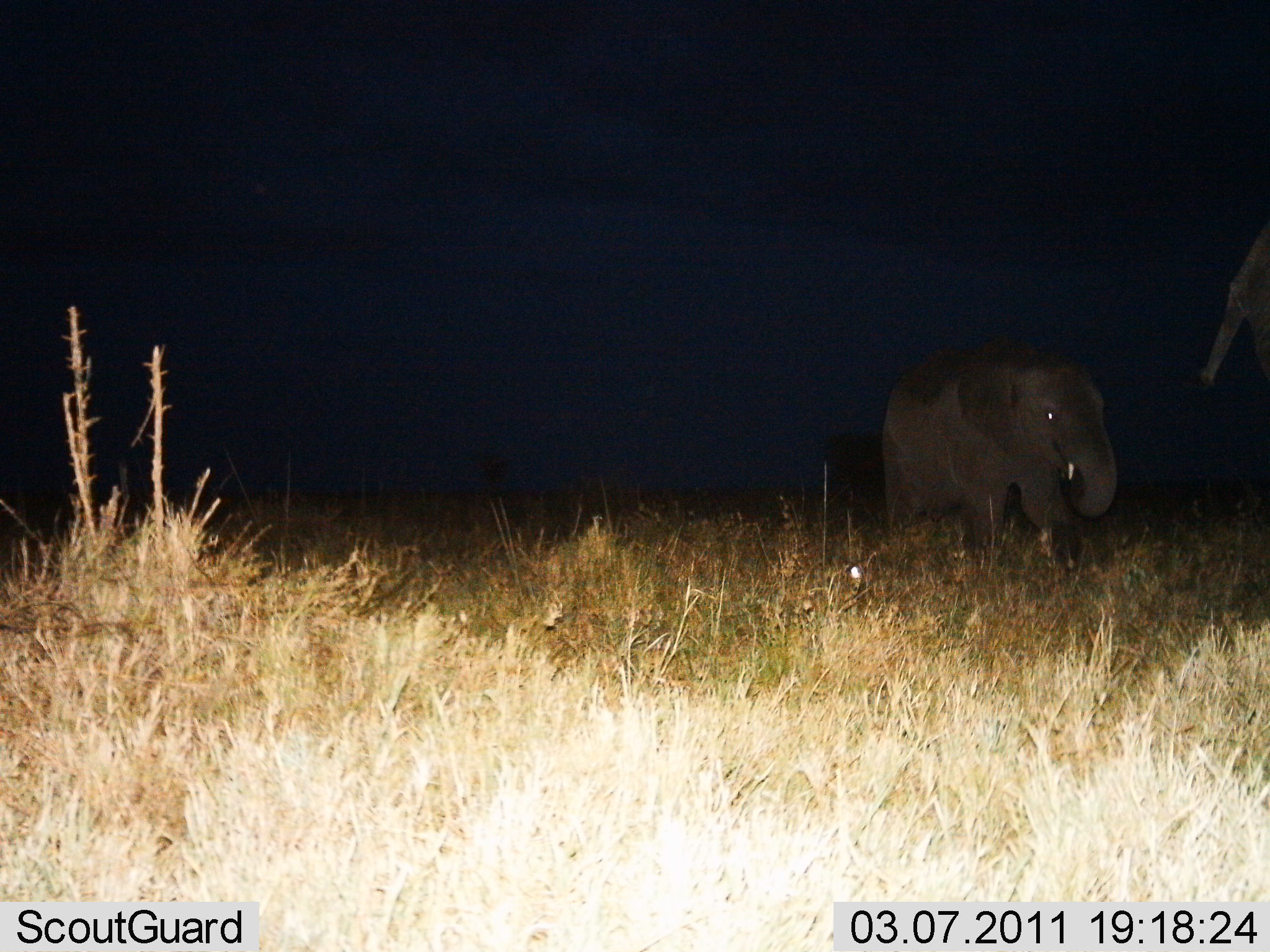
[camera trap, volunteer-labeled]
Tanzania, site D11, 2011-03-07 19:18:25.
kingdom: Animalia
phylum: Chordata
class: Mammalia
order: Proboscidea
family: Elephantidae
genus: Loxodonta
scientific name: Loxodonta africana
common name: african bush elephant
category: elephant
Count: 2.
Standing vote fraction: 14%.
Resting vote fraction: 0%.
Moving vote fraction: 86%.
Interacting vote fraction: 0%.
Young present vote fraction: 50%.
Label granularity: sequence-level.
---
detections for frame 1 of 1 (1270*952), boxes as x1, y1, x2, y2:
animal: 874, 336, 1118, 571